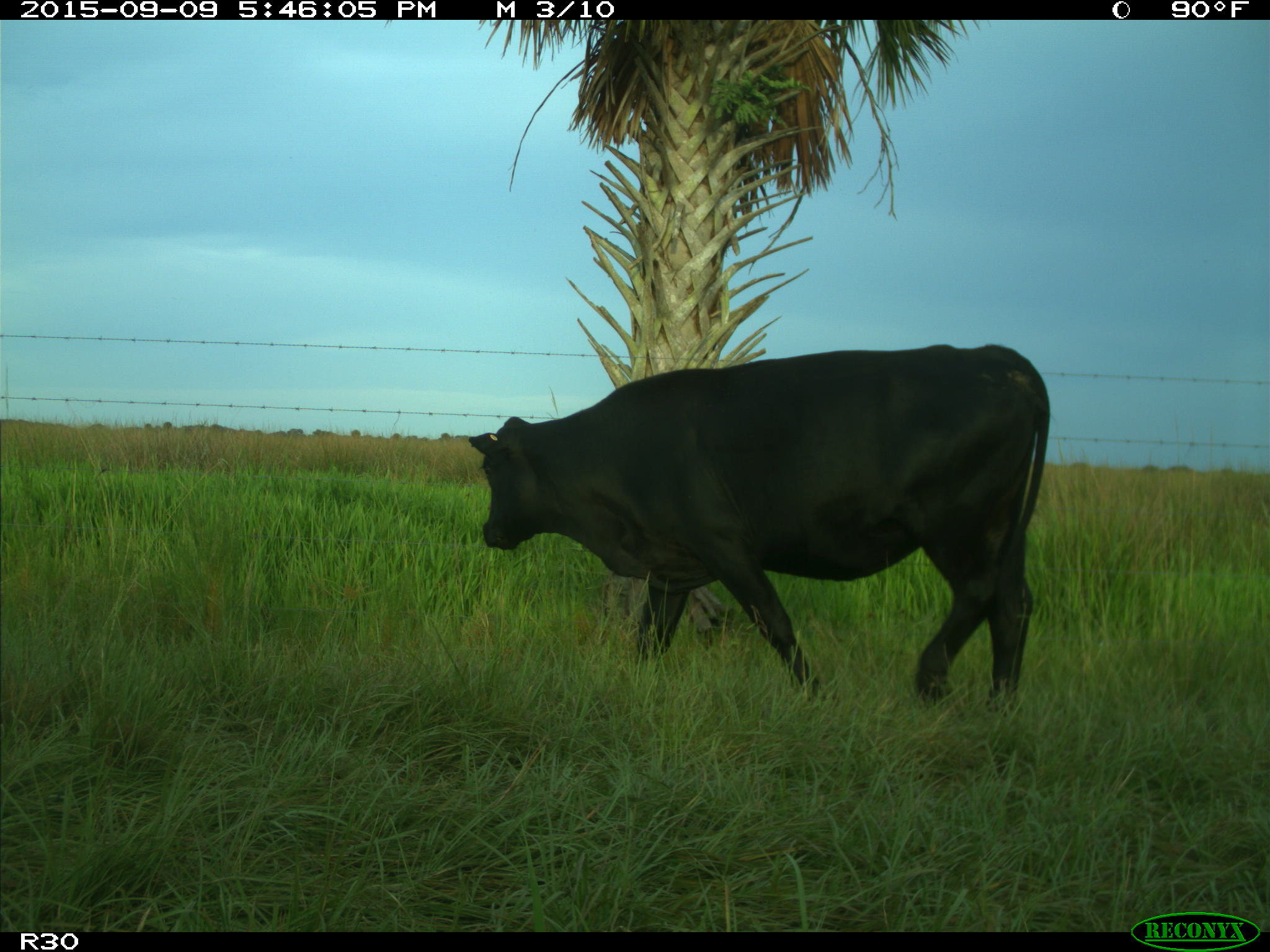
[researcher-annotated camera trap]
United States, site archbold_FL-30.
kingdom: Animalia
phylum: Chordata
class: Mammalia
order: Artiodactyla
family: Bovidae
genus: Bos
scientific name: Bos taurus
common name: domestic cow